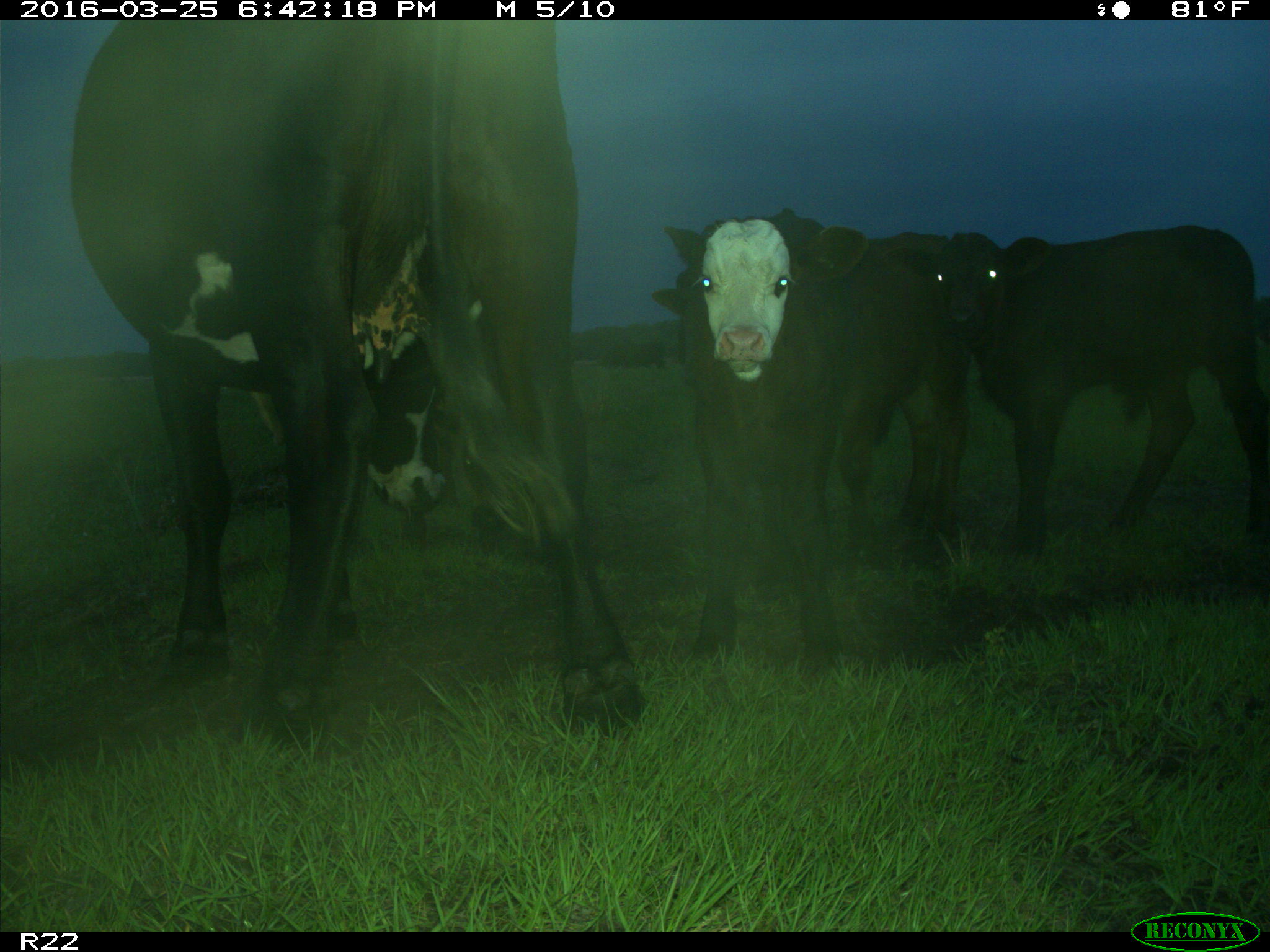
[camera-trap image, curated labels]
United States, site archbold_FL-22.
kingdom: Animalia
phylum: Chordata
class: Mammalia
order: Artiodactyla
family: Bovidae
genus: Bos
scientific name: Bos taurus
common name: domestic cow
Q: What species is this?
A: Bos taurus (domestic cow).